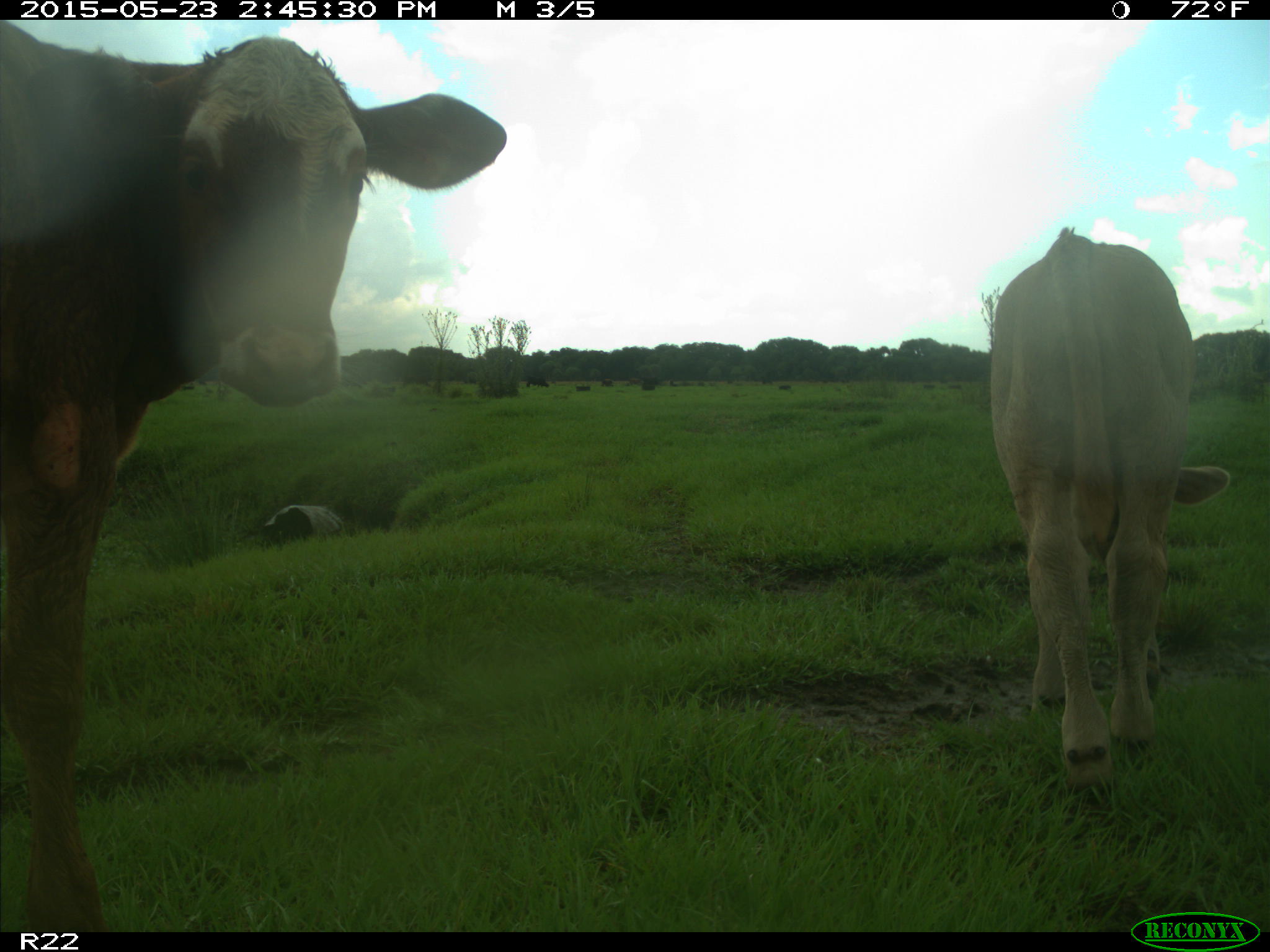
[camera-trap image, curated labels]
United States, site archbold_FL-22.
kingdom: Animalia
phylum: Chordata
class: Aves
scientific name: Aves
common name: birds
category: unidentified bird